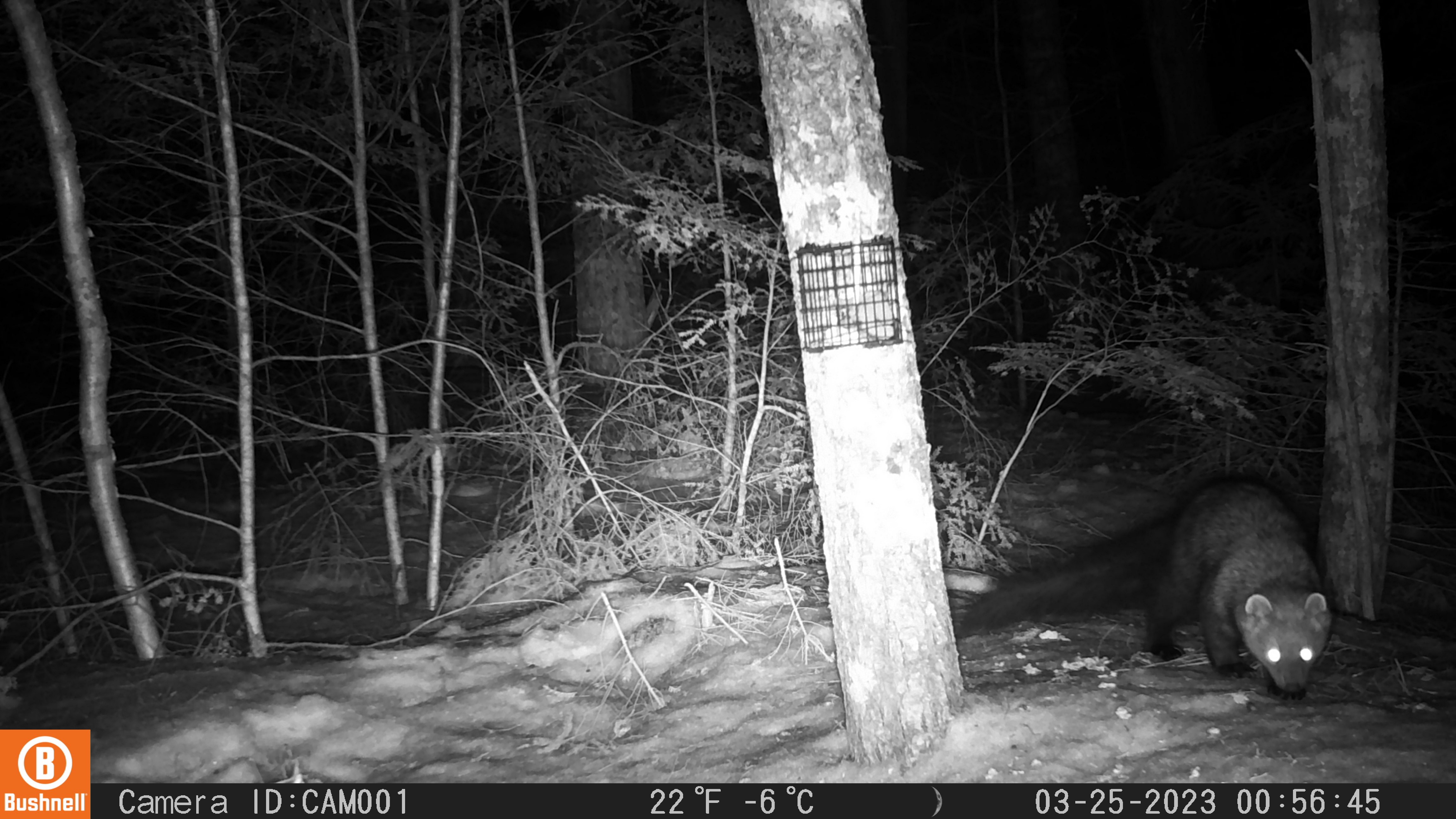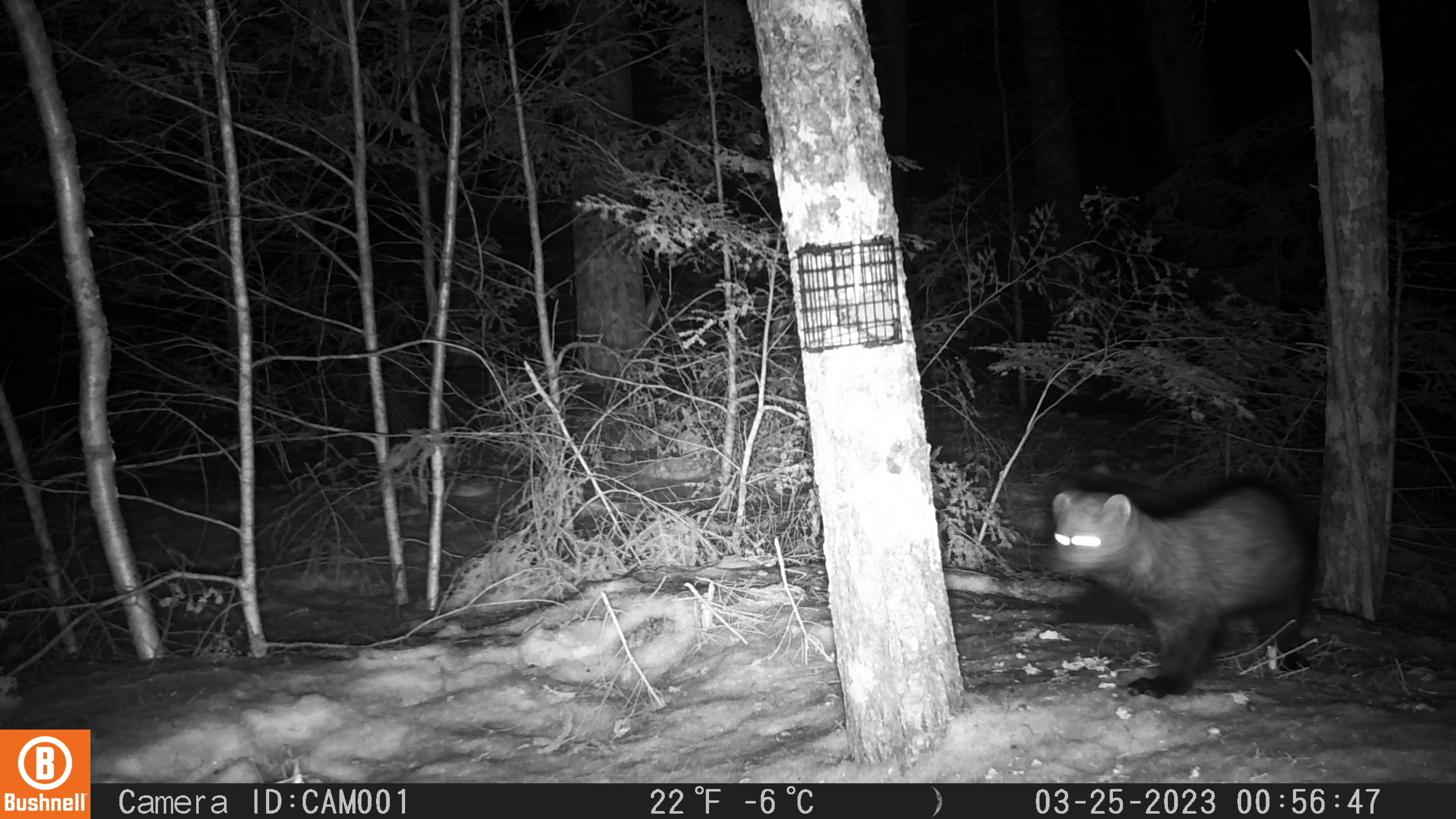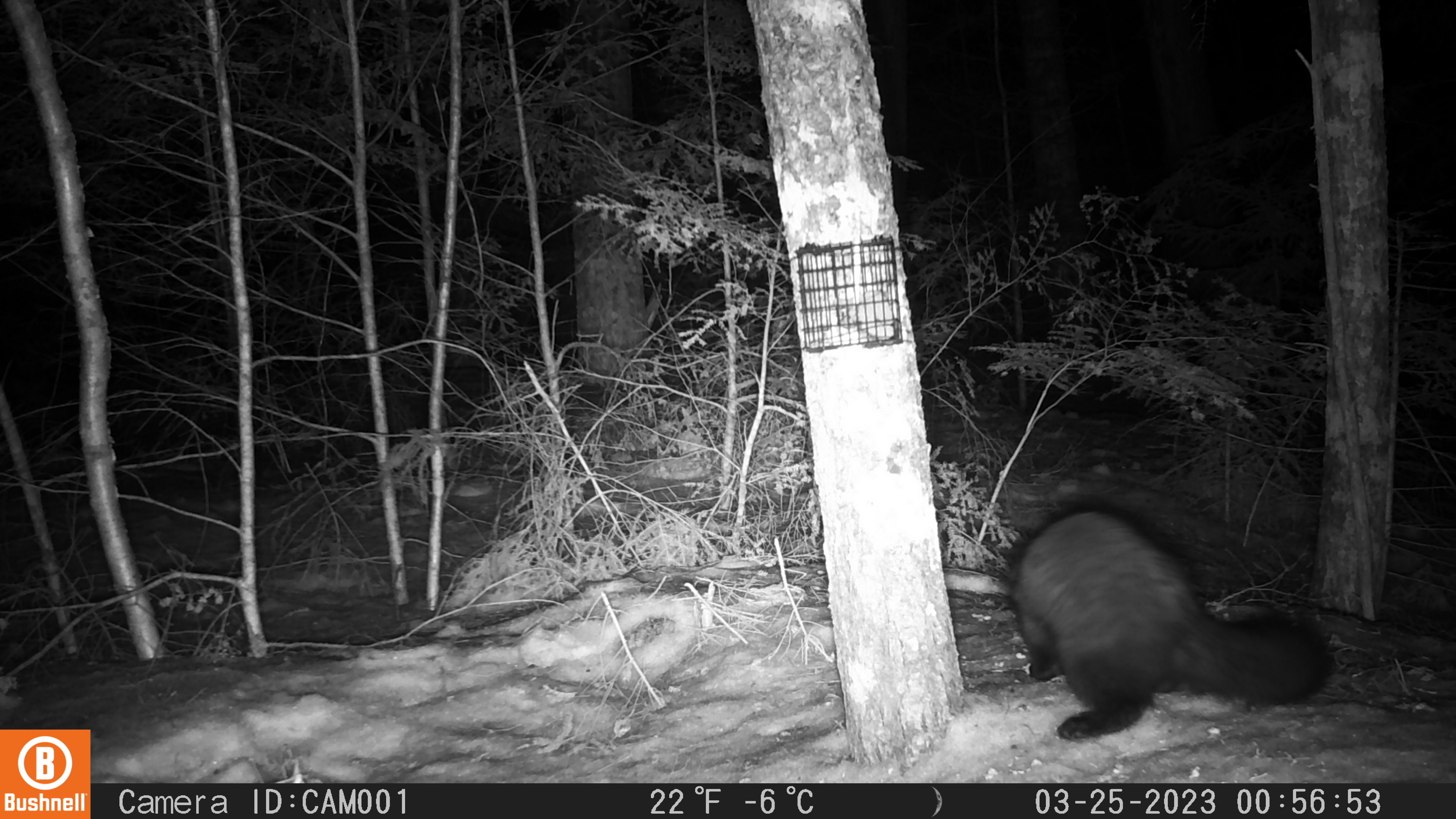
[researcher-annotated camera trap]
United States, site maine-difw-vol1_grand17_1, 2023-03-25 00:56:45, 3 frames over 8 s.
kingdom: Animalia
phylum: Chordata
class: Mammalia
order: Carnivora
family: Mustelidae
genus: Pekania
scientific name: Pekania pennanti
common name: fisher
Fisher (Pekania pennanti).